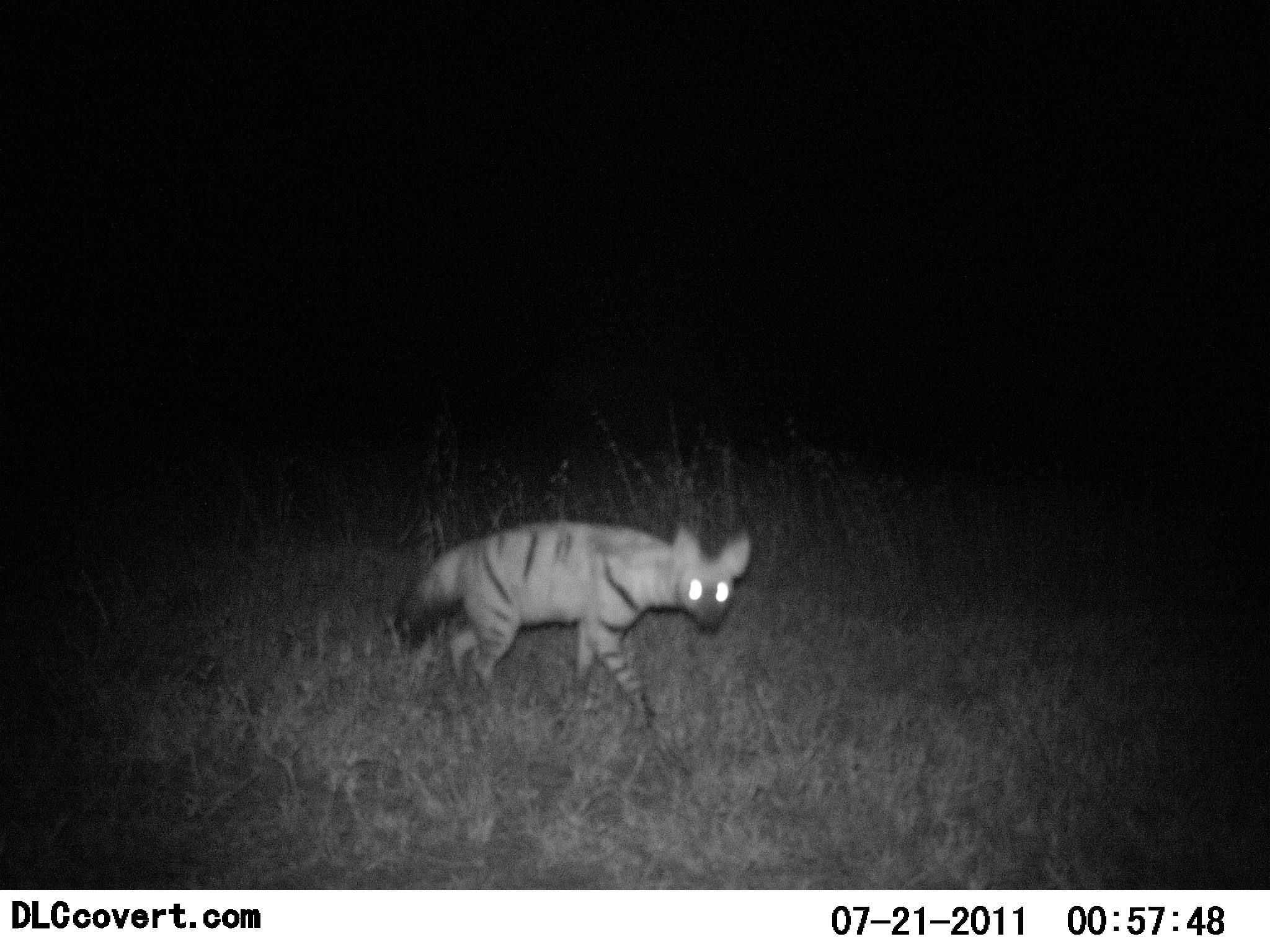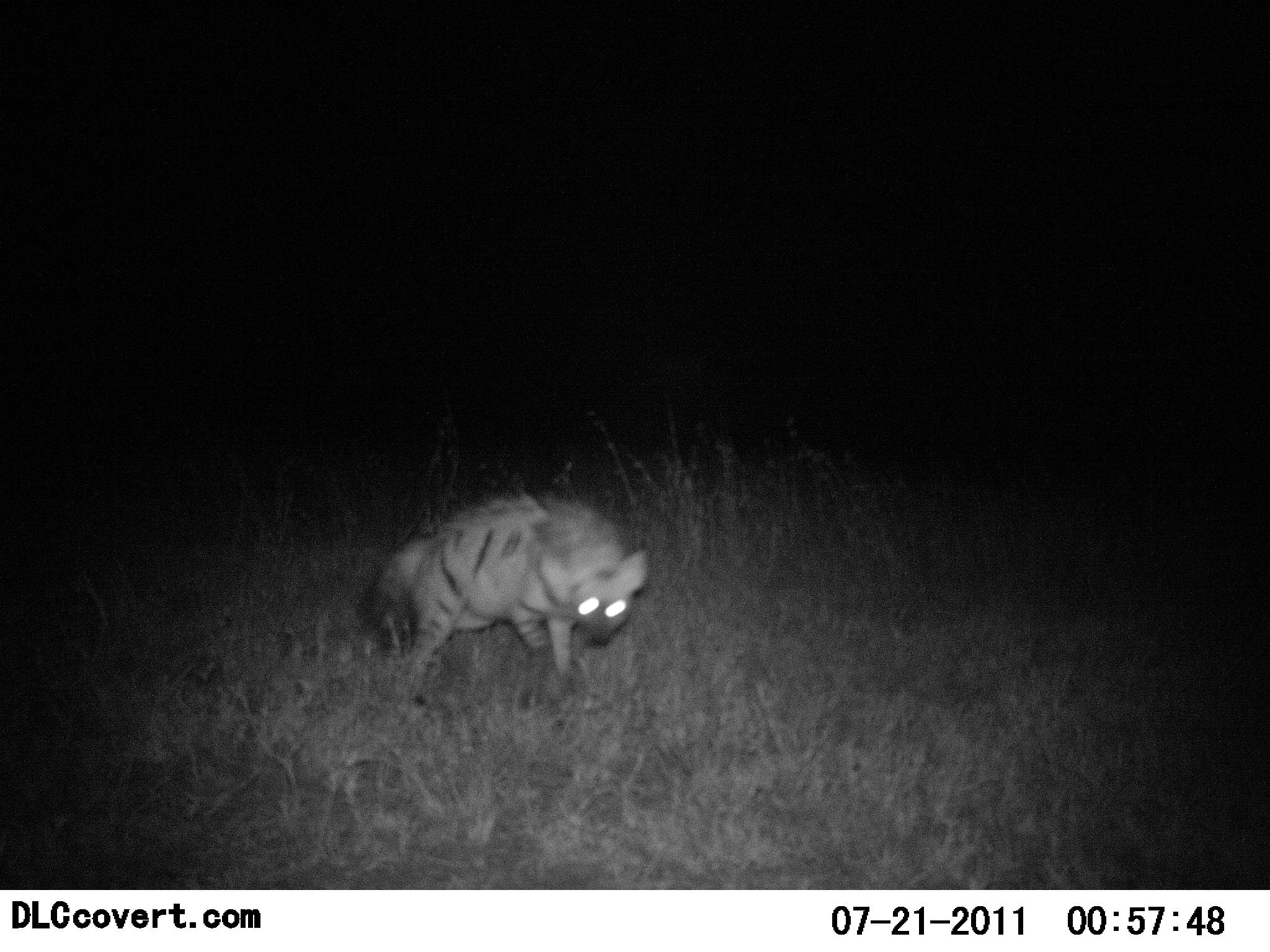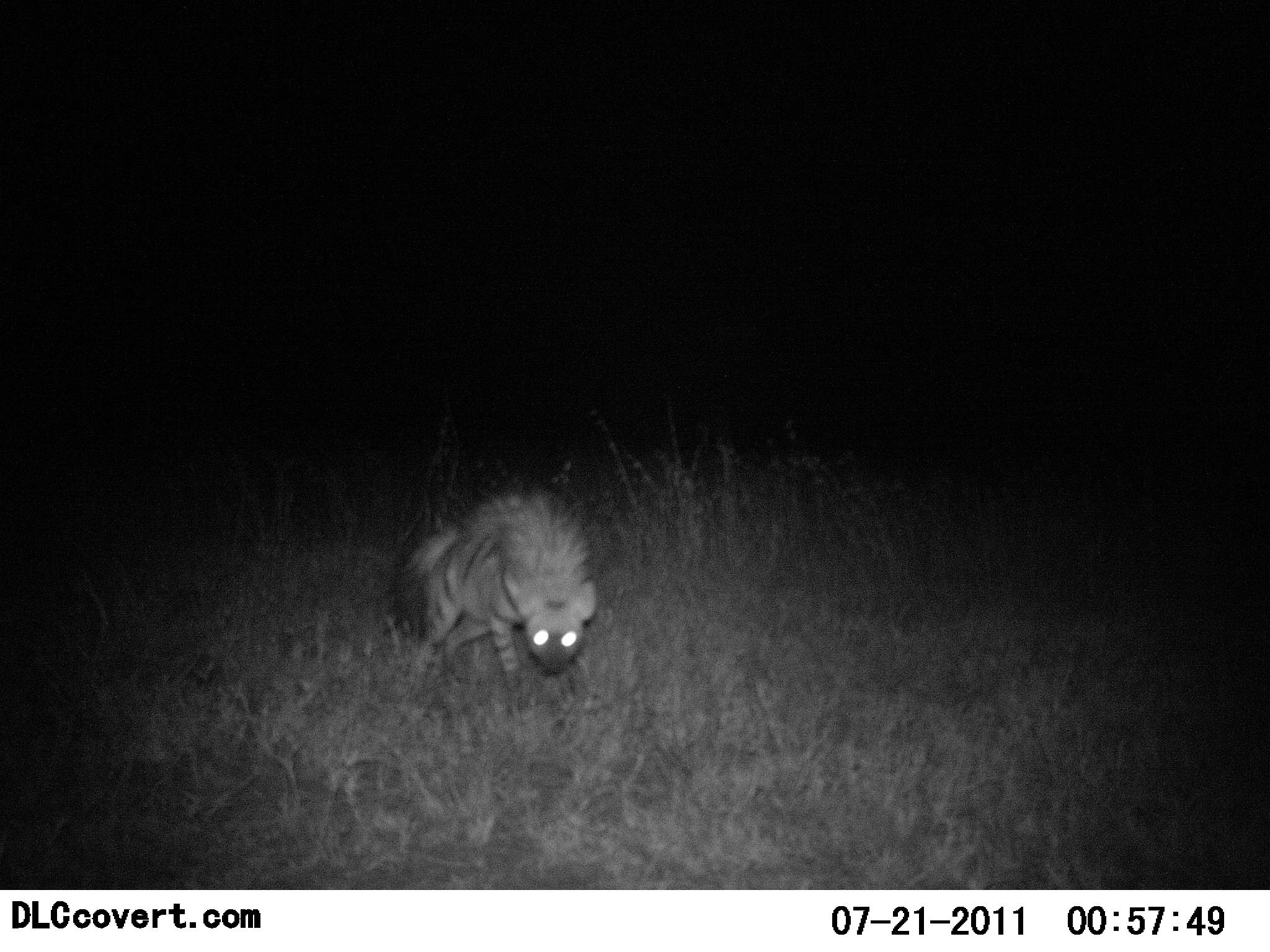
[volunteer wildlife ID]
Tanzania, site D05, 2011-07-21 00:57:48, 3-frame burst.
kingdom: Animalia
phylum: Chordata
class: Mammalia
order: Carnivora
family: Hyaenidae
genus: Hyaena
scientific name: Hyaena hyaena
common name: striped hyena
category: hyenastriped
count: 1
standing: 27%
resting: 0%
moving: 91%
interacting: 0%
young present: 0%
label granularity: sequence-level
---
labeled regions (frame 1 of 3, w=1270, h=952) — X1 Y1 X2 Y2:
animal: 382 519 751 734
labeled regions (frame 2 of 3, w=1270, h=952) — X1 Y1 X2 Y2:
animal: 354 492 649 703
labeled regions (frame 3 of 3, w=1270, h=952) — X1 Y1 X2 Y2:
animal: 380 492 600 705